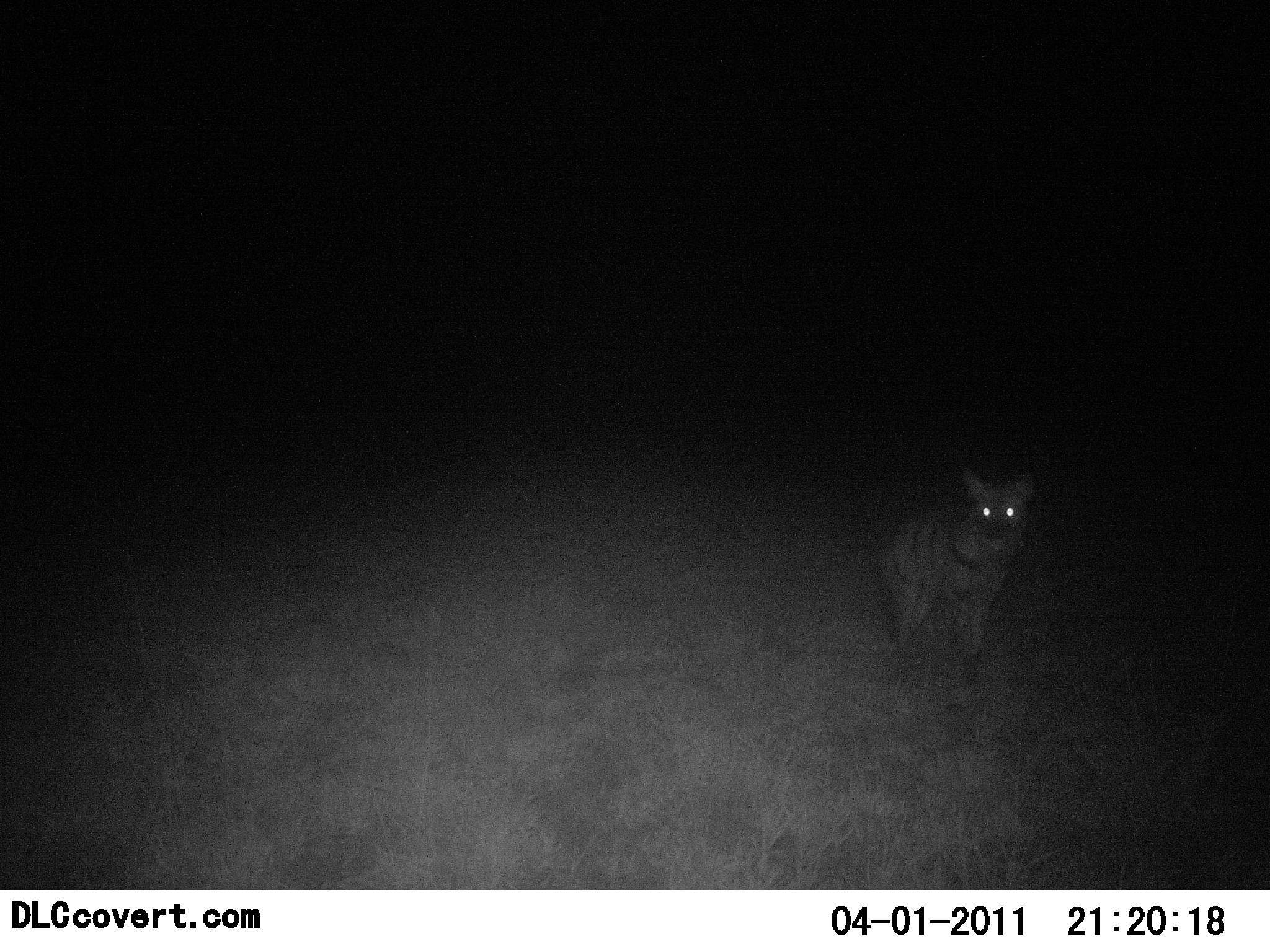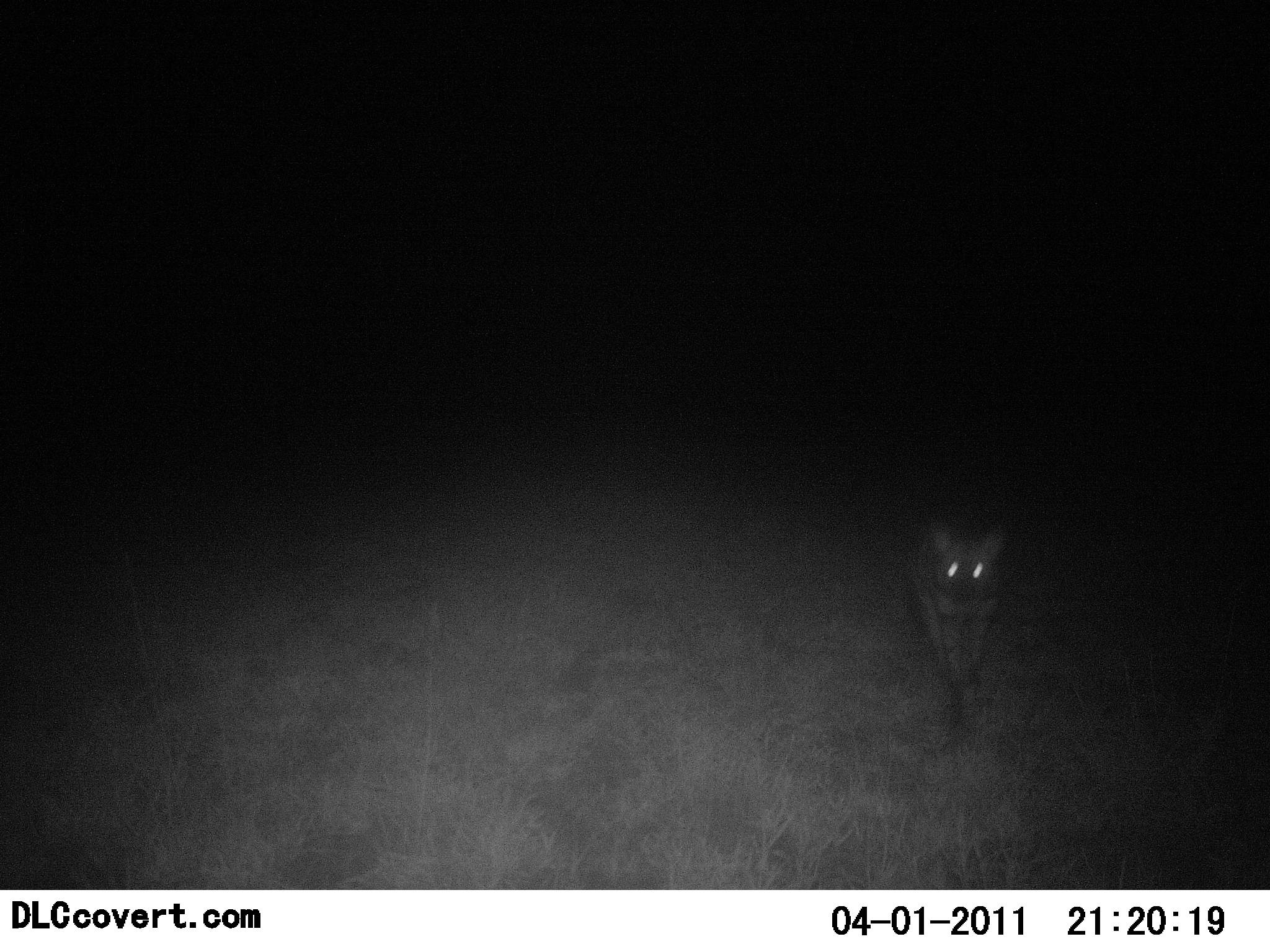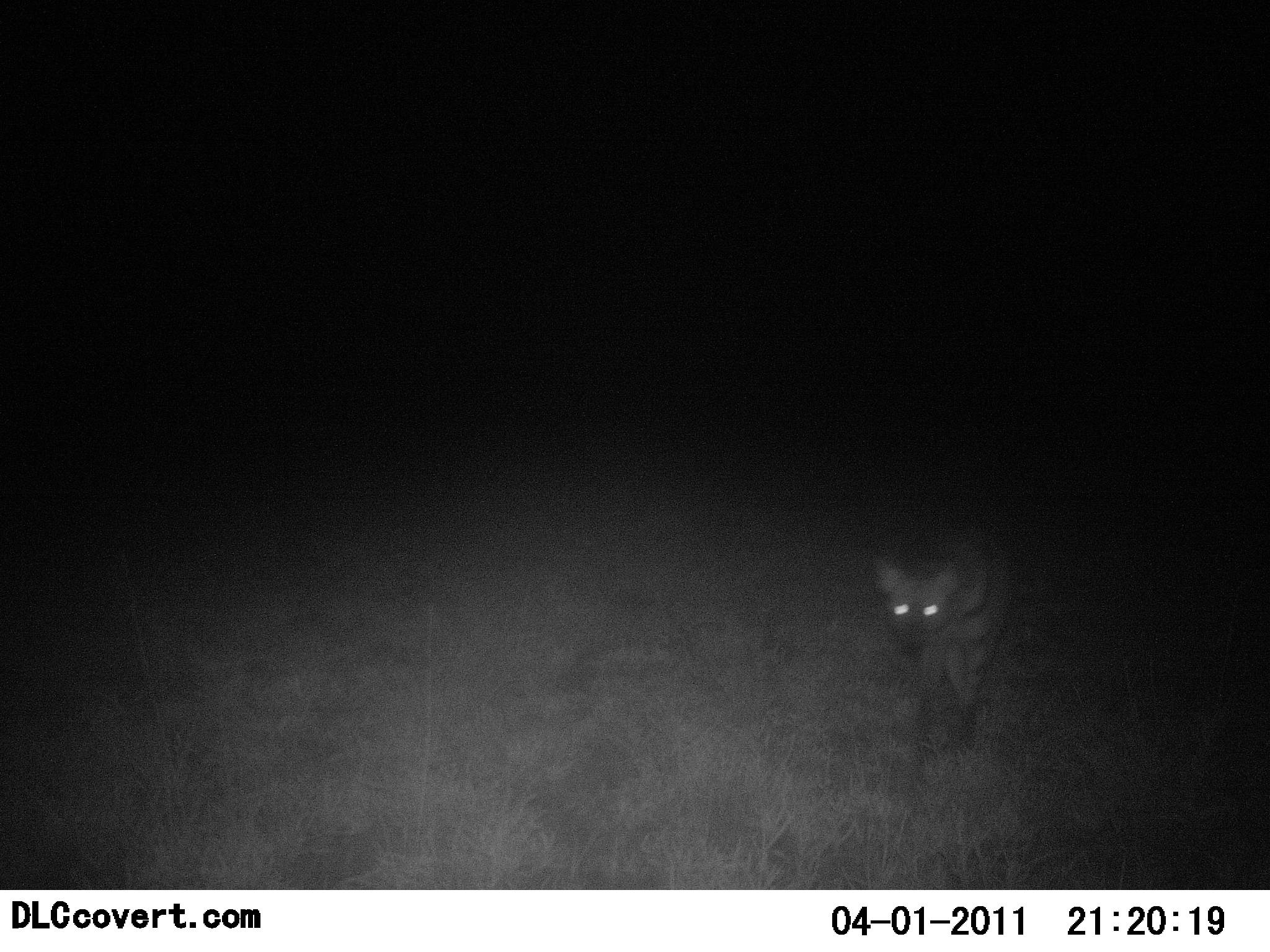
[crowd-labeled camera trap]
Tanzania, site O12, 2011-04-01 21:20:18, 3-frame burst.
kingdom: Animalia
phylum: Chordata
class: Mammalia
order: Carnivora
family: Hyaenidae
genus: Hyaena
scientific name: Hyaena hyaena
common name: striped hyena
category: hyenastriped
Hyenastriped (striped hyena) (Hyaena hyaena), count 1. Behavior (volunteer vote fractions): standing 30%, resting 0%, moving 70%, interacting 0%. Young present (vote fraction): 0%. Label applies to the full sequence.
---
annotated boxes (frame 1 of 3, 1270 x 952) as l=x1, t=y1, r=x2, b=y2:
animal: l=869, t=457, r=1044, b=706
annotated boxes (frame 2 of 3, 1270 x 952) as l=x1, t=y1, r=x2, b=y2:
animal: l=893, t=500, r=1028, b=766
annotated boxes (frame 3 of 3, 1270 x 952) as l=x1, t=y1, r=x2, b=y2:
animal: l=858, t=508, r=1020, b=766